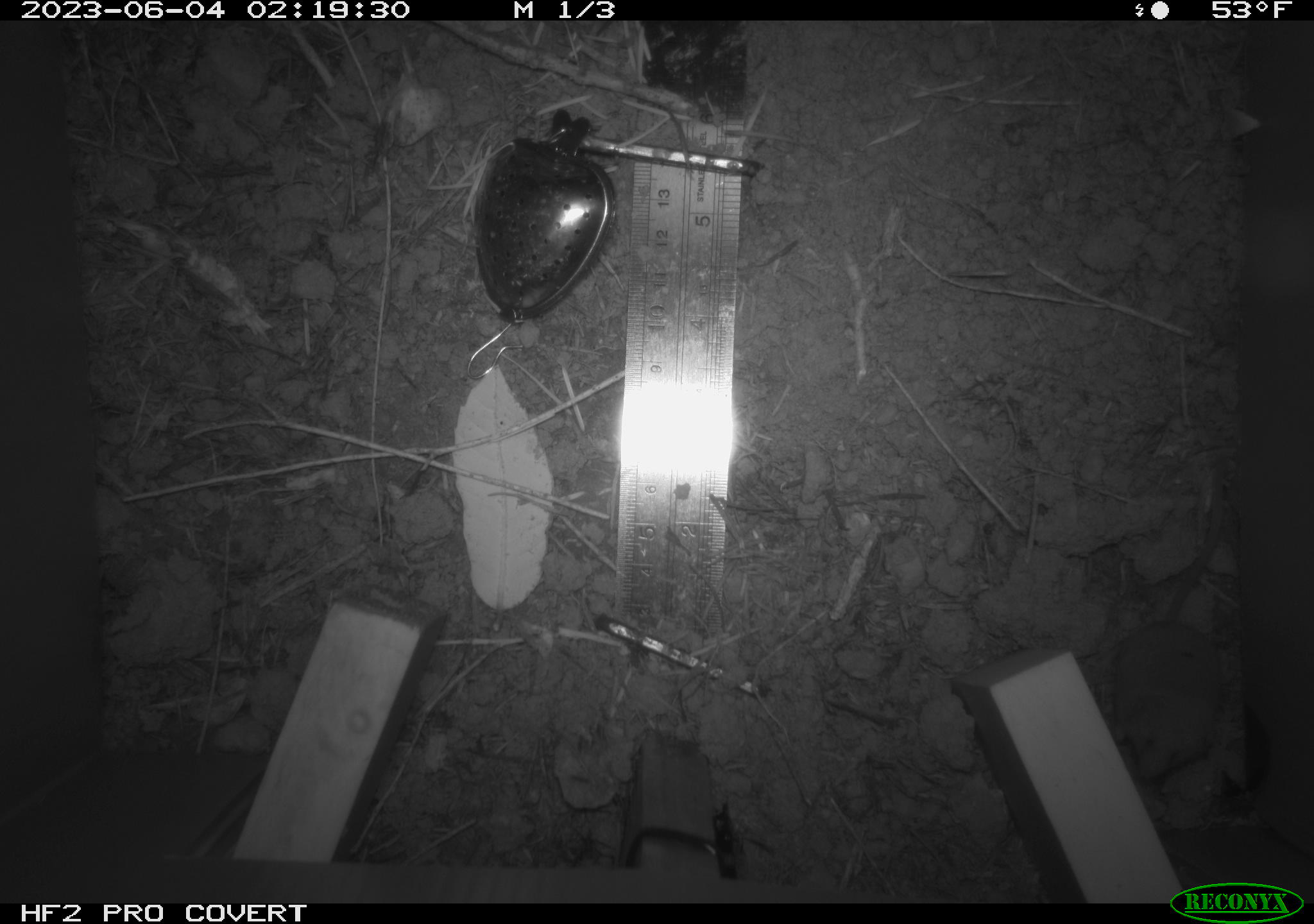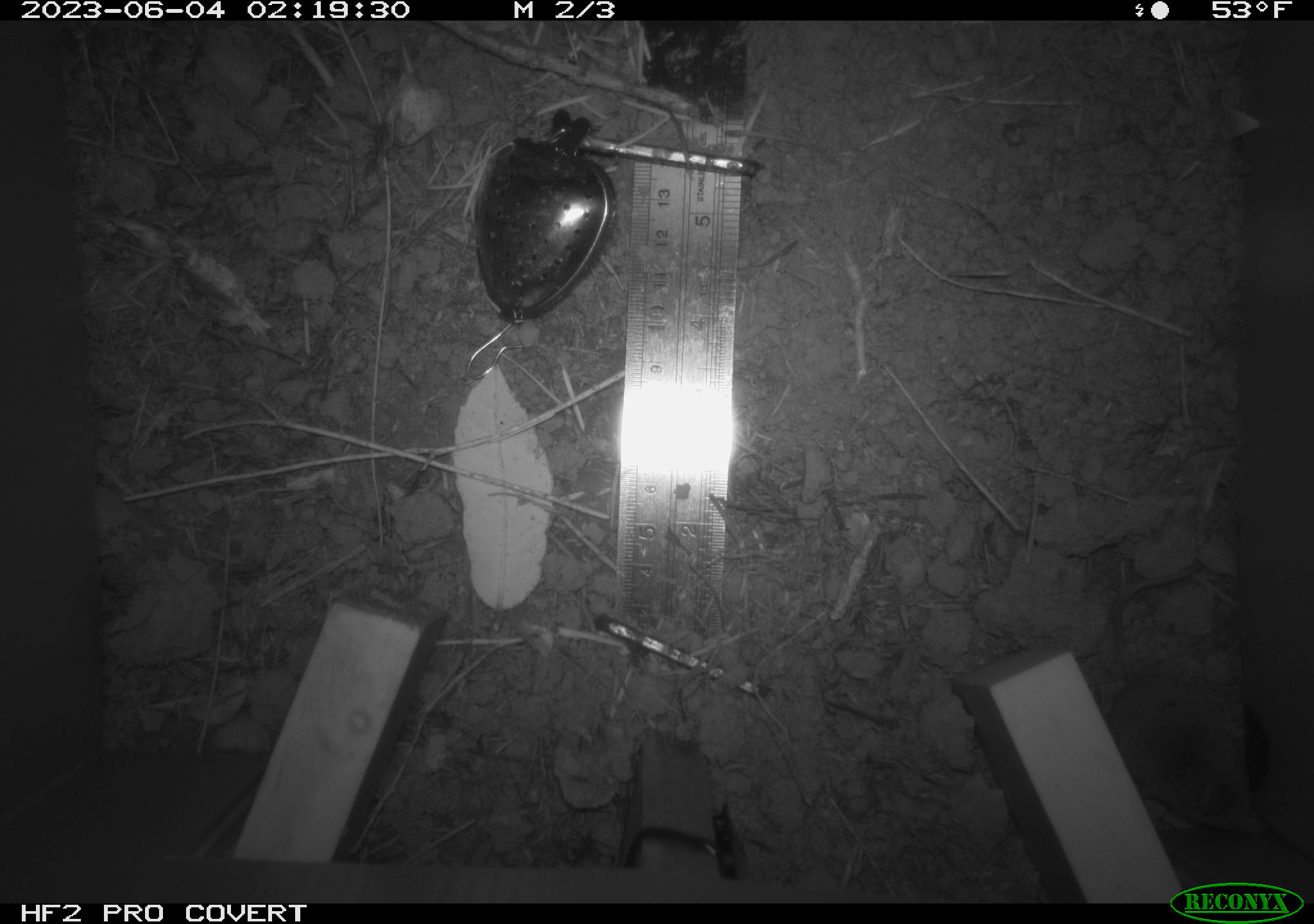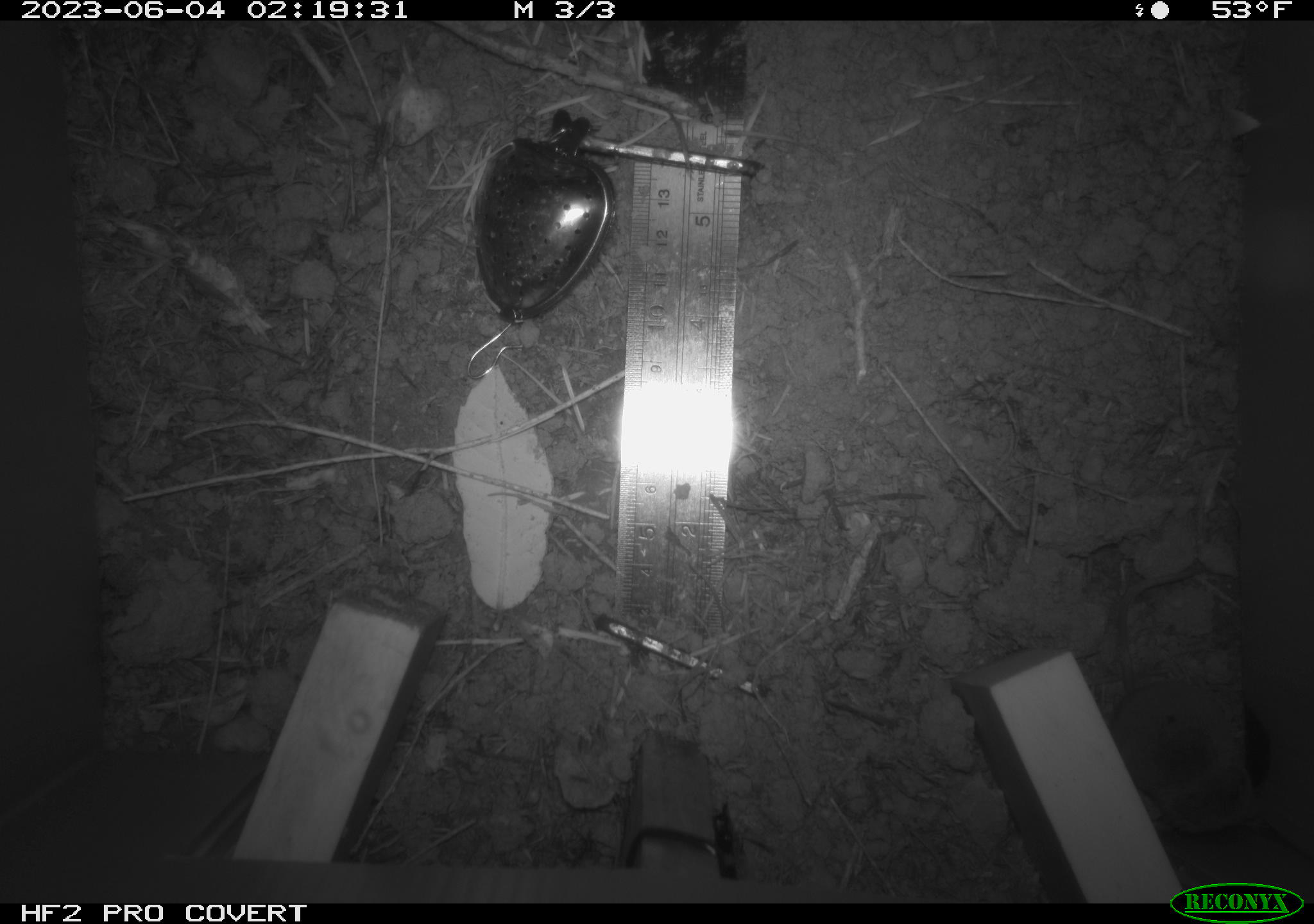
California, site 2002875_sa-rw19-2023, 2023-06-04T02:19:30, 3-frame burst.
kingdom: Animalia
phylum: Chordata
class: Mammalia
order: Eulipotyphla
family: Soricidae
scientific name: Soricidae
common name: shrews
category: soricidae family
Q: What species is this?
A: Soricidae family (shrews) (Soricidae).